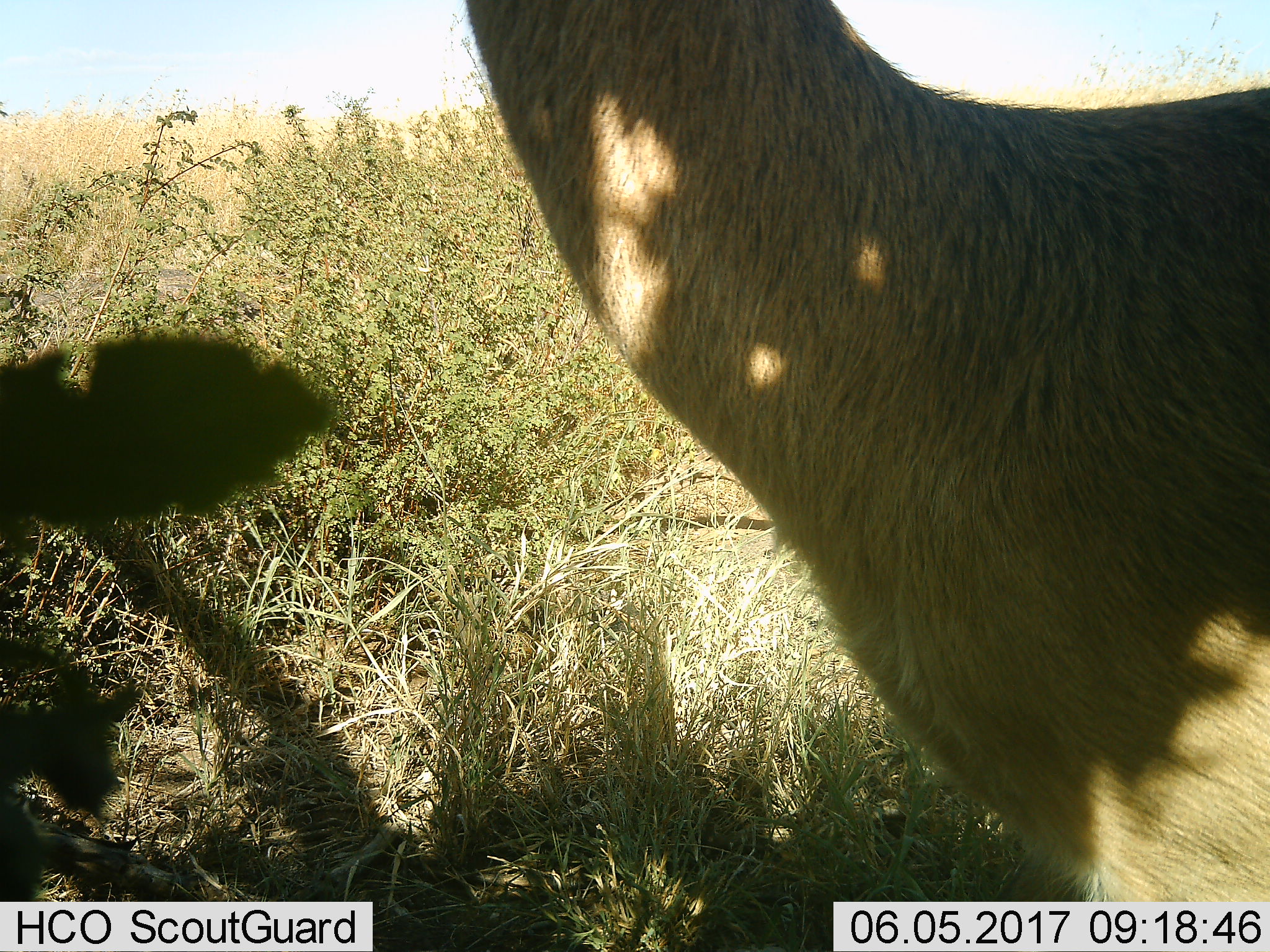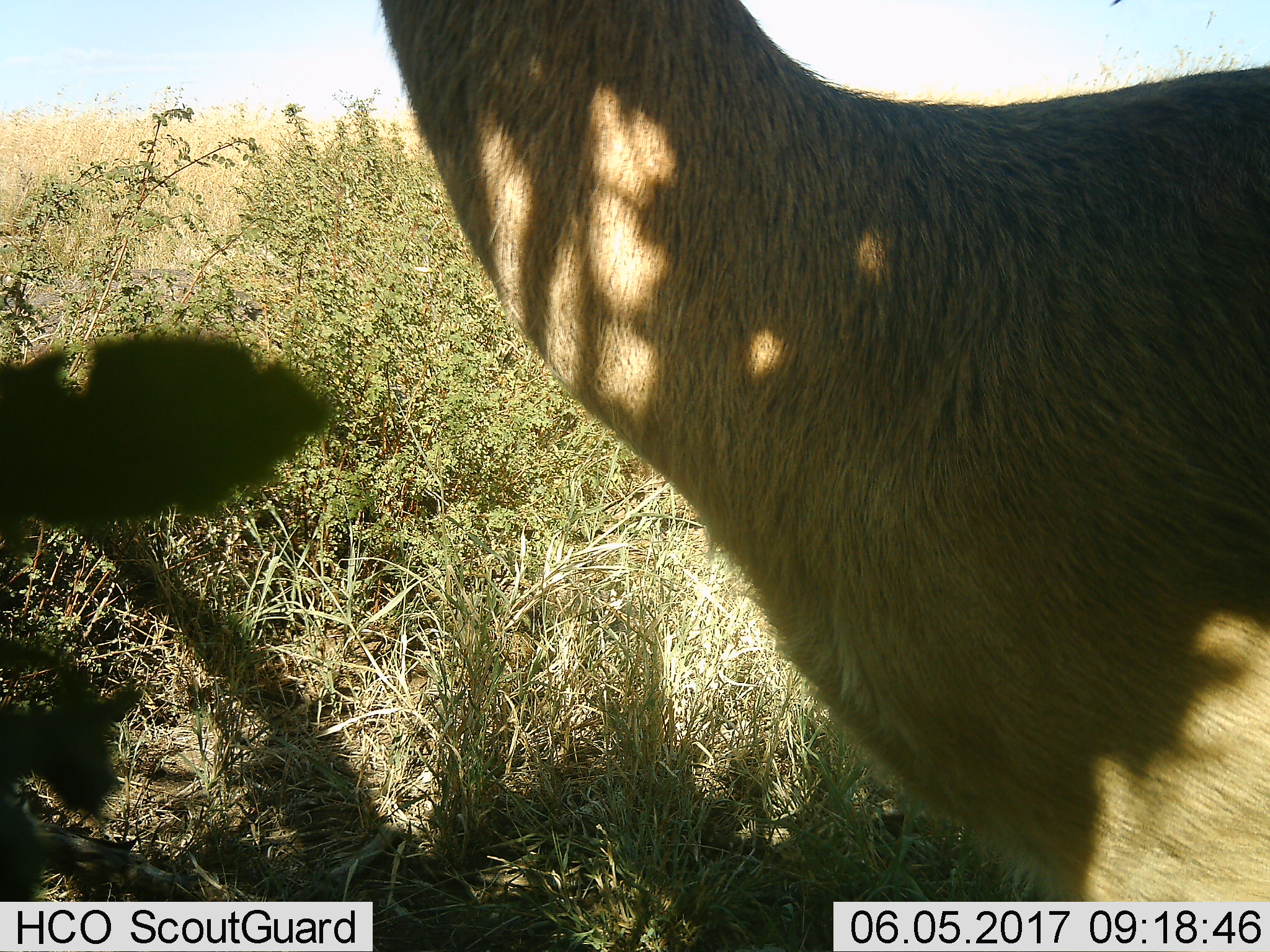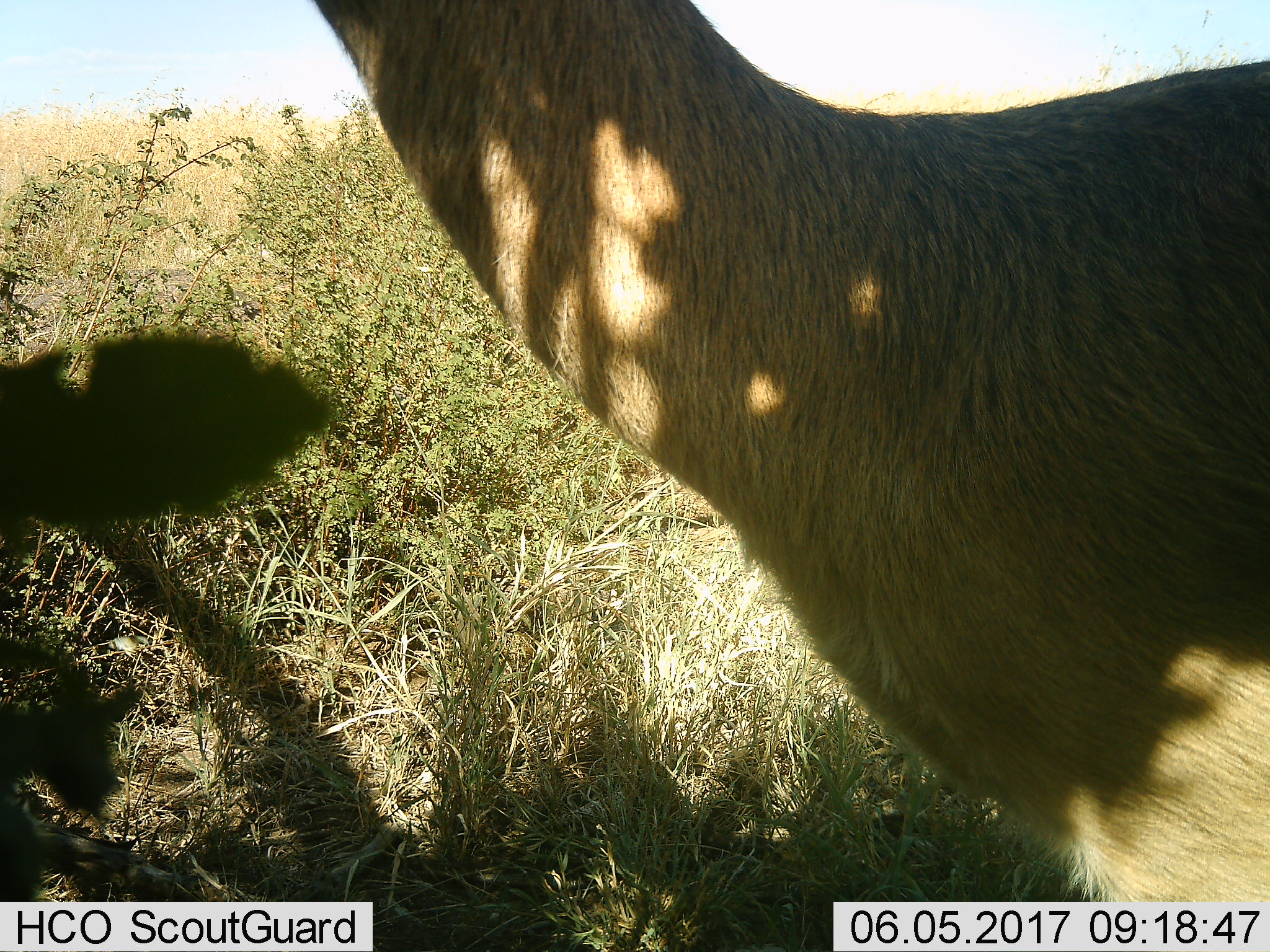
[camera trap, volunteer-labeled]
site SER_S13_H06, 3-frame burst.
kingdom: Animalia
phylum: Chordata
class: Mammalia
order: Artiodactyla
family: Bovidae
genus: Redunca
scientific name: Redunca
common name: reedbuck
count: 1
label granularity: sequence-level